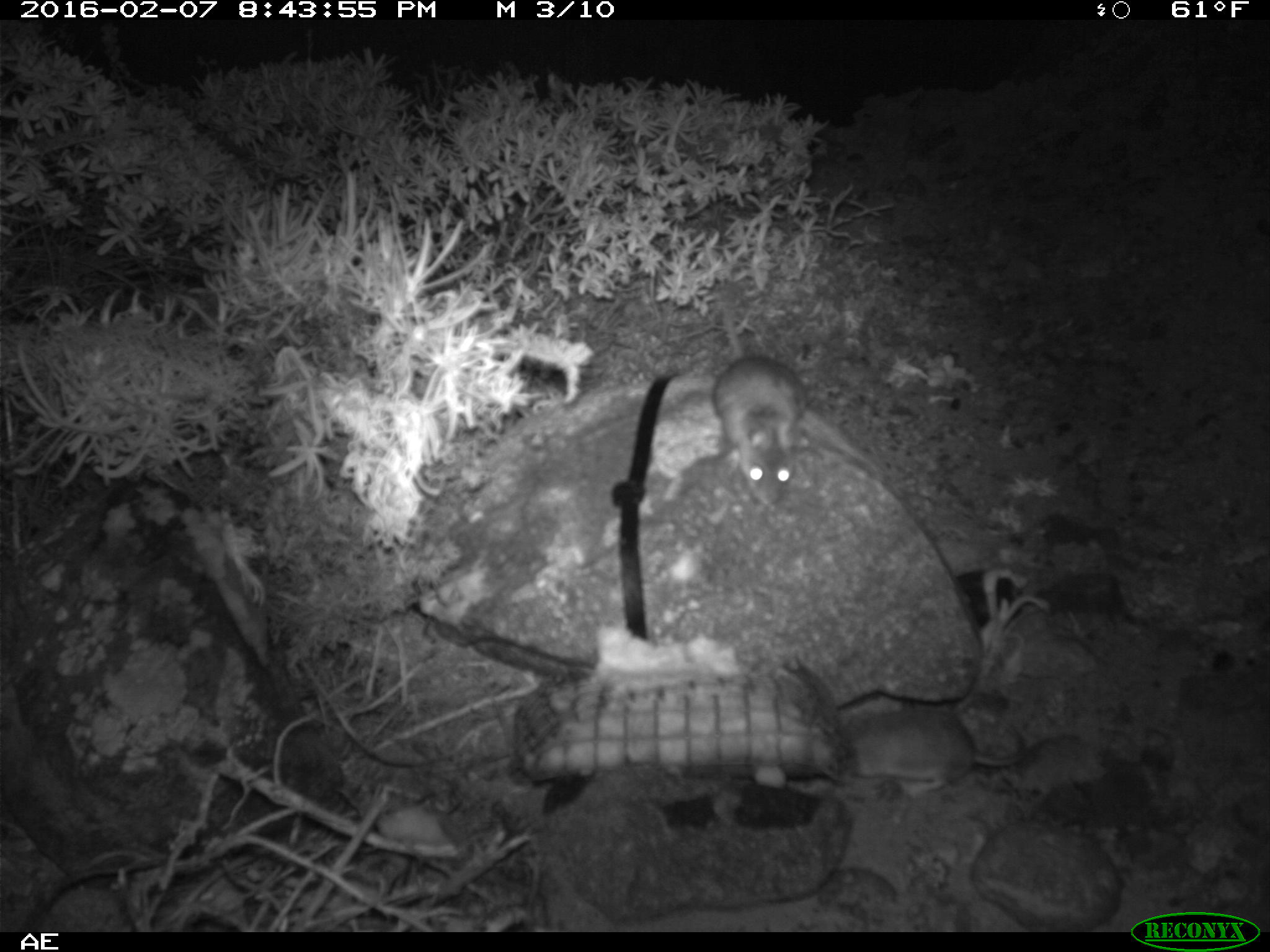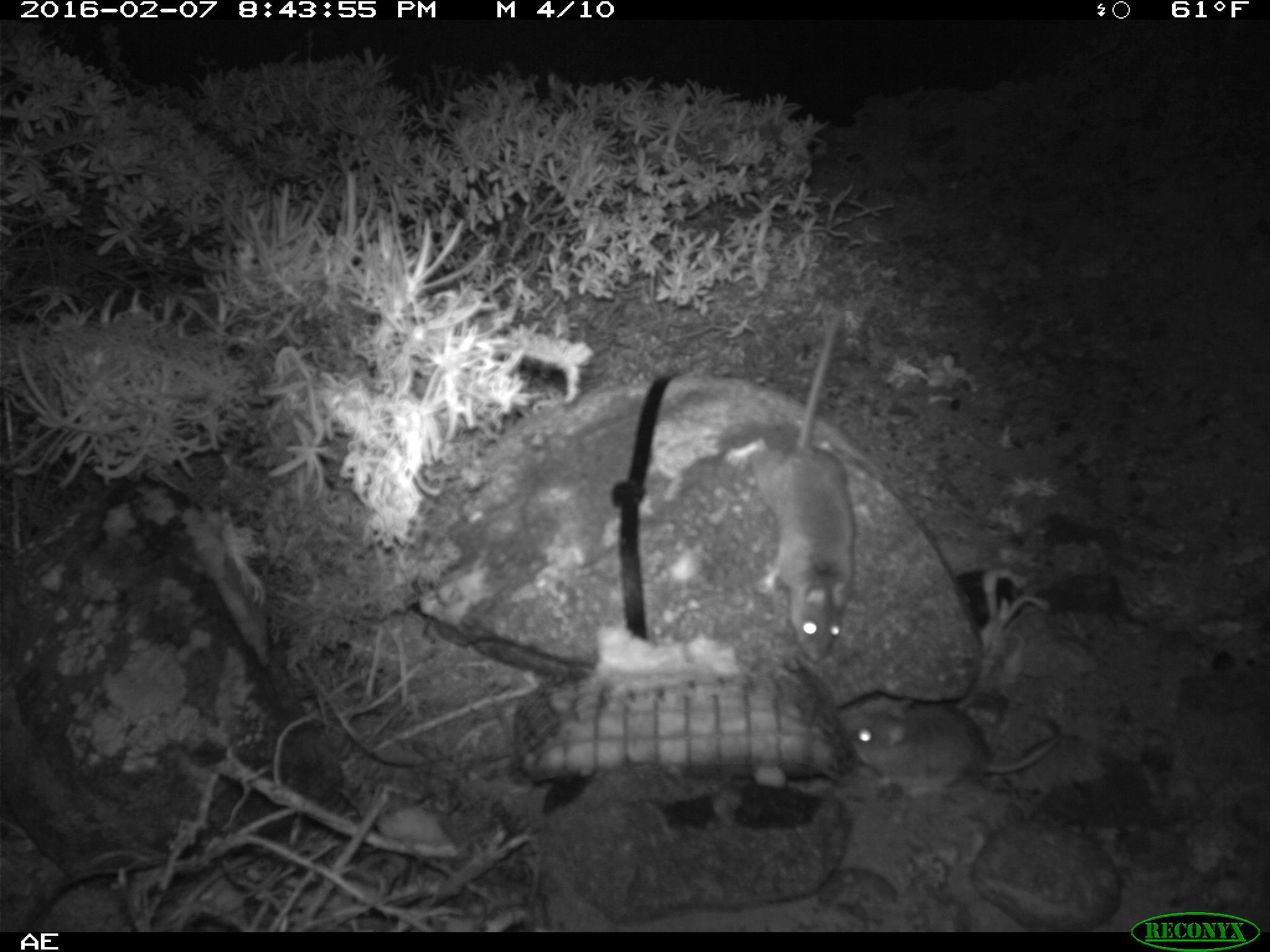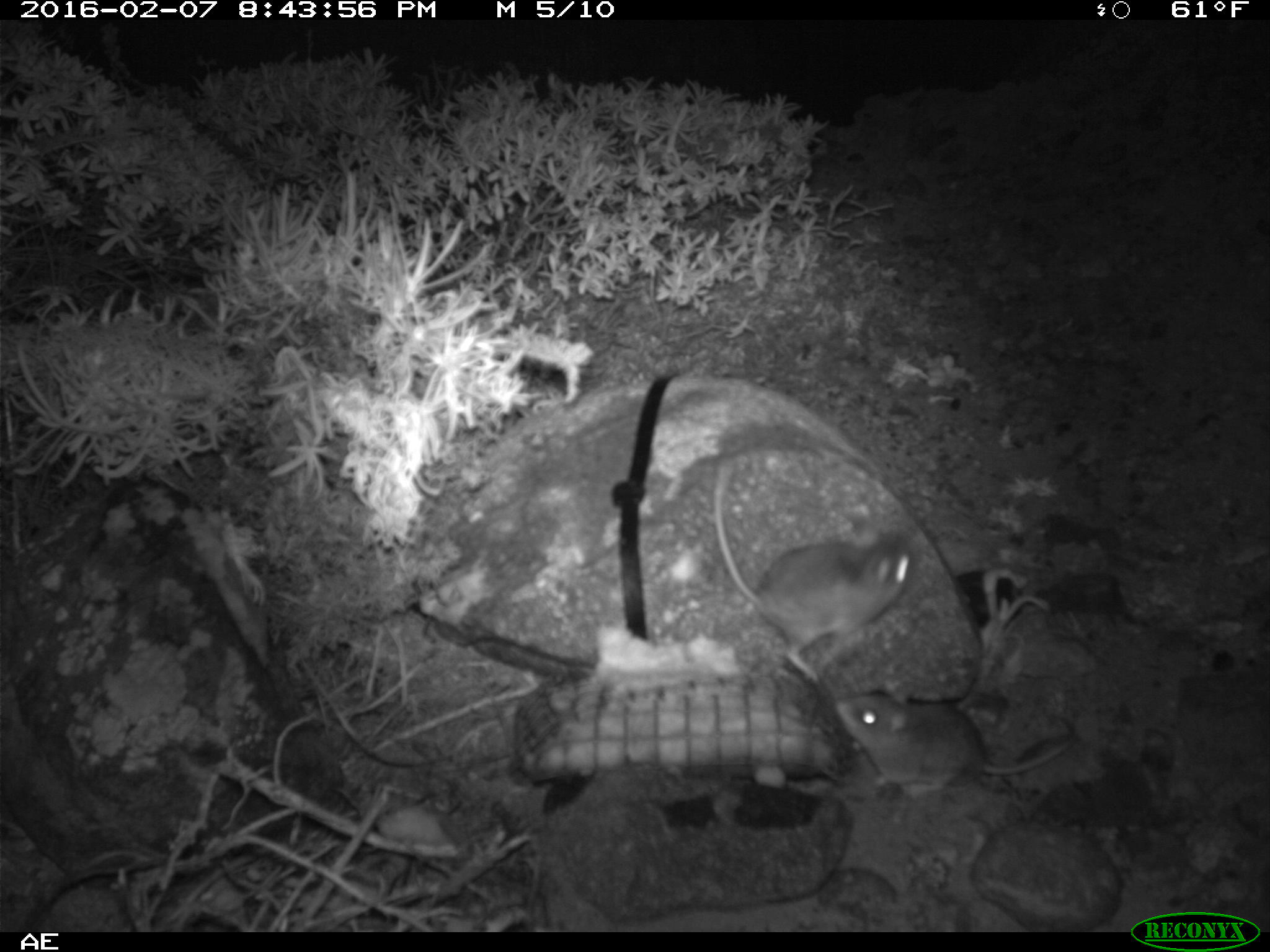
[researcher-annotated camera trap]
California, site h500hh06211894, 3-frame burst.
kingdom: Animalia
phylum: Chordata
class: Mammalia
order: Rodentia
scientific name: Rodentia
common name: rodent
Rodent (Rodentia).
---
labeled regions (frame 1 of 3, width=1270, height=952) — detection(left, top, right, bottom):
rodent: detection(707, 282, 804, 508); detection(839, 710, 1026, 796)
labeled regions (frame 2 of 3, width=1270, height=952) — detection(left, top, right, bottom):
rodent: detection(725, 310, 856, 661); detection(845, 701, 1062, 799)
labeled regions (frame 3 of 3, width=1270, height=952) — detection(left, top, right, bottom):
rodent: detection(714, 461, 915, 680); detection(833, 688, 1069, 795)